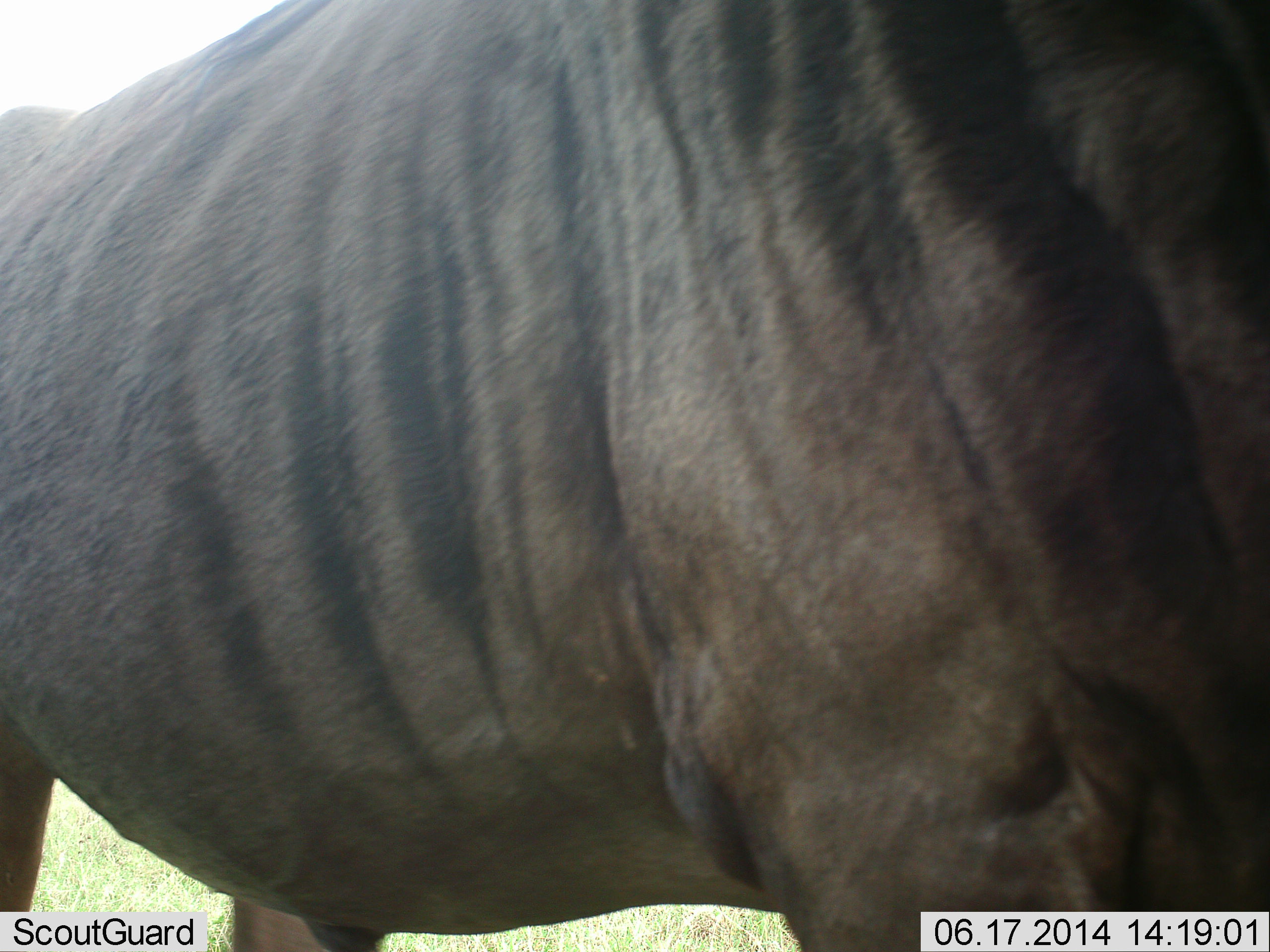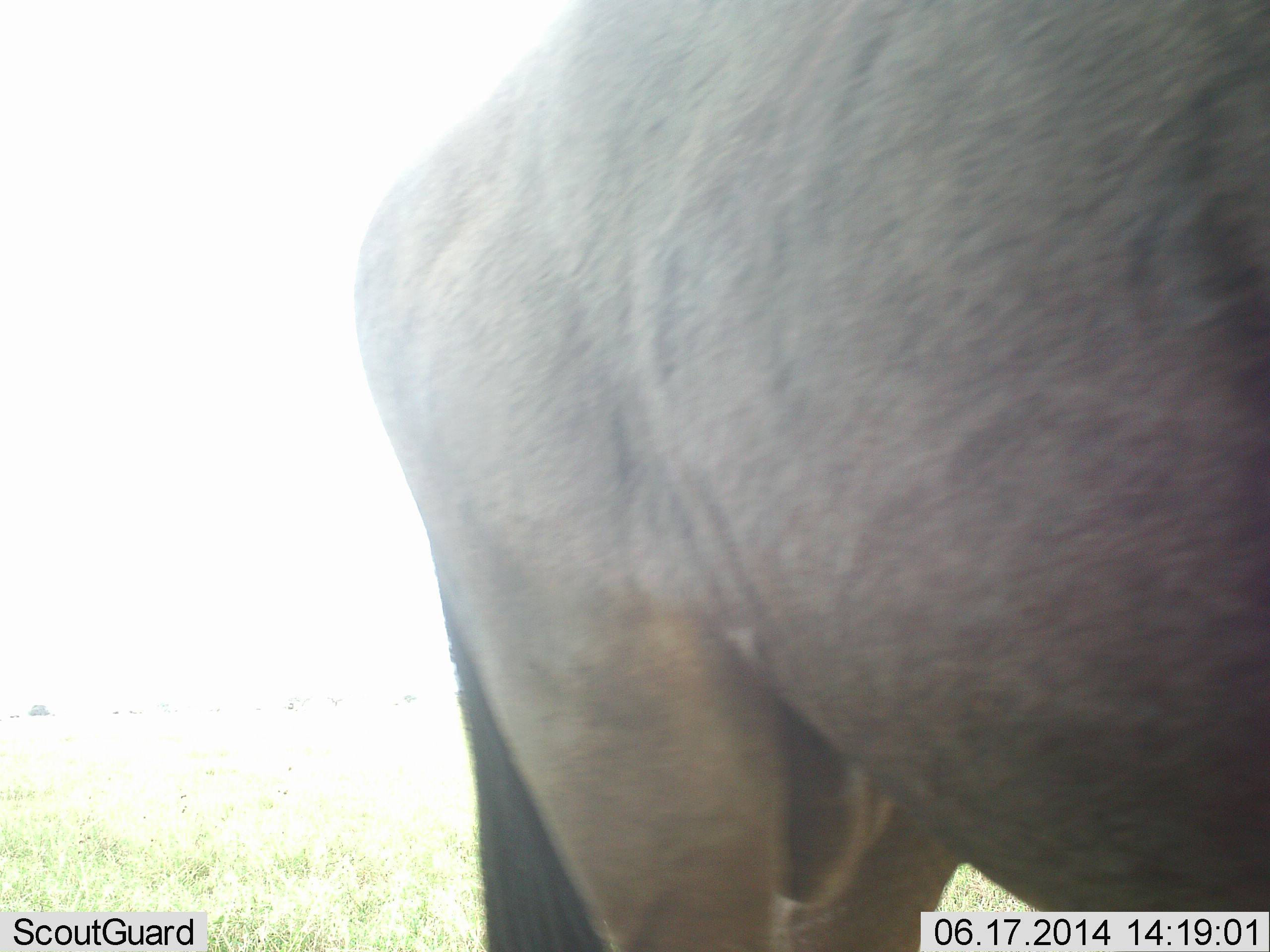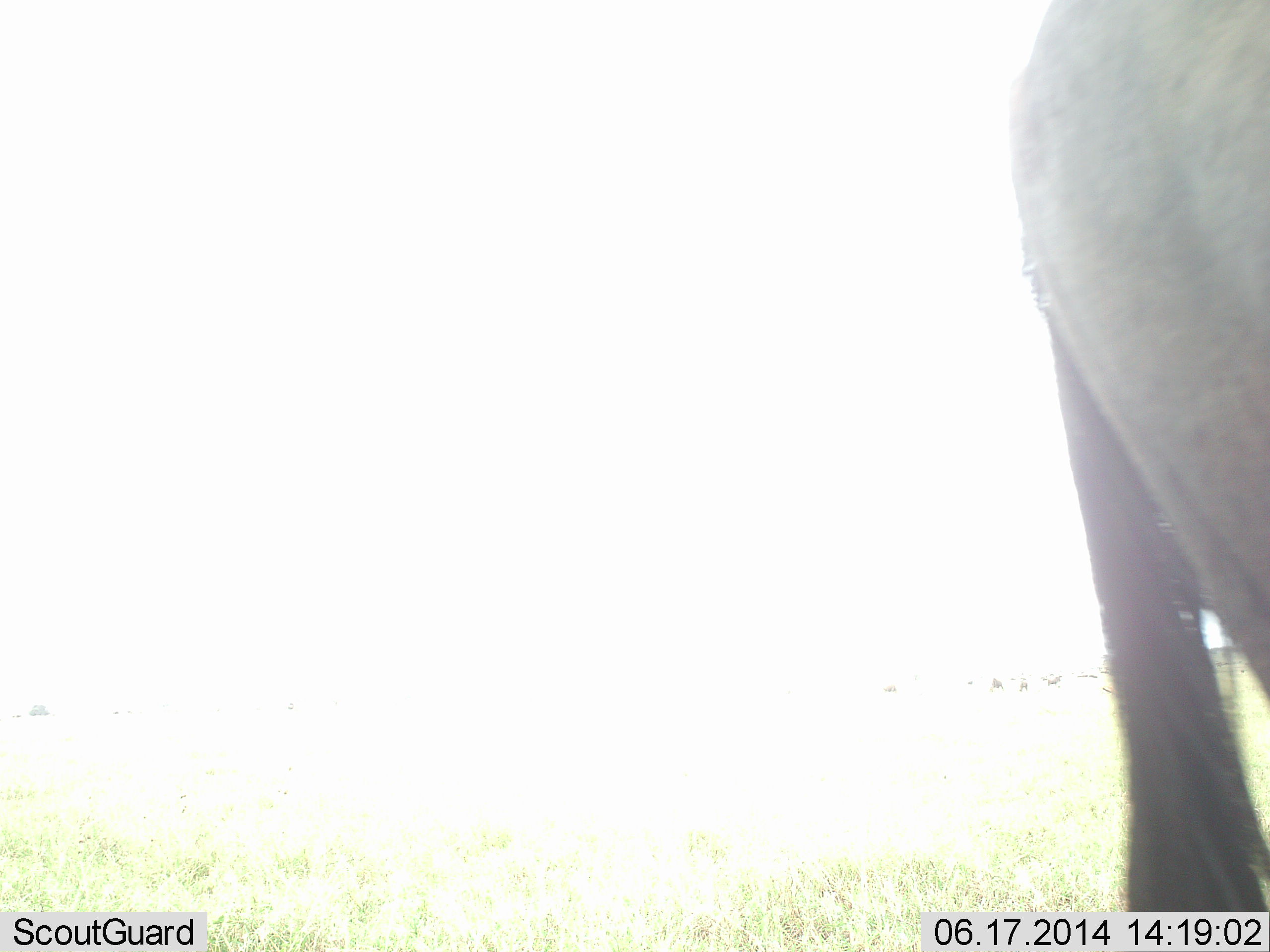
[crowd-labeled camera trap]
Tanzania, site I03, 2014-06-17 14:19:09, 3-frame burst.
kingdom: Animalia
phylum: Chordata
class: Mammalia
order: Artiodactyla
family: Bovidae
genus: Connochaetes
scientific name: Connochaetes taurinus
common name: blue wildebeest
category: wildebeest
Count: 1.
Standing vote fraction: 20%.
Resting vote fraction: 0%.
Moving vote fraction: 80%.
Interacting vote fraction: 0%.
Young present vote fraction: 0%.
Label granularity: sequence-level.